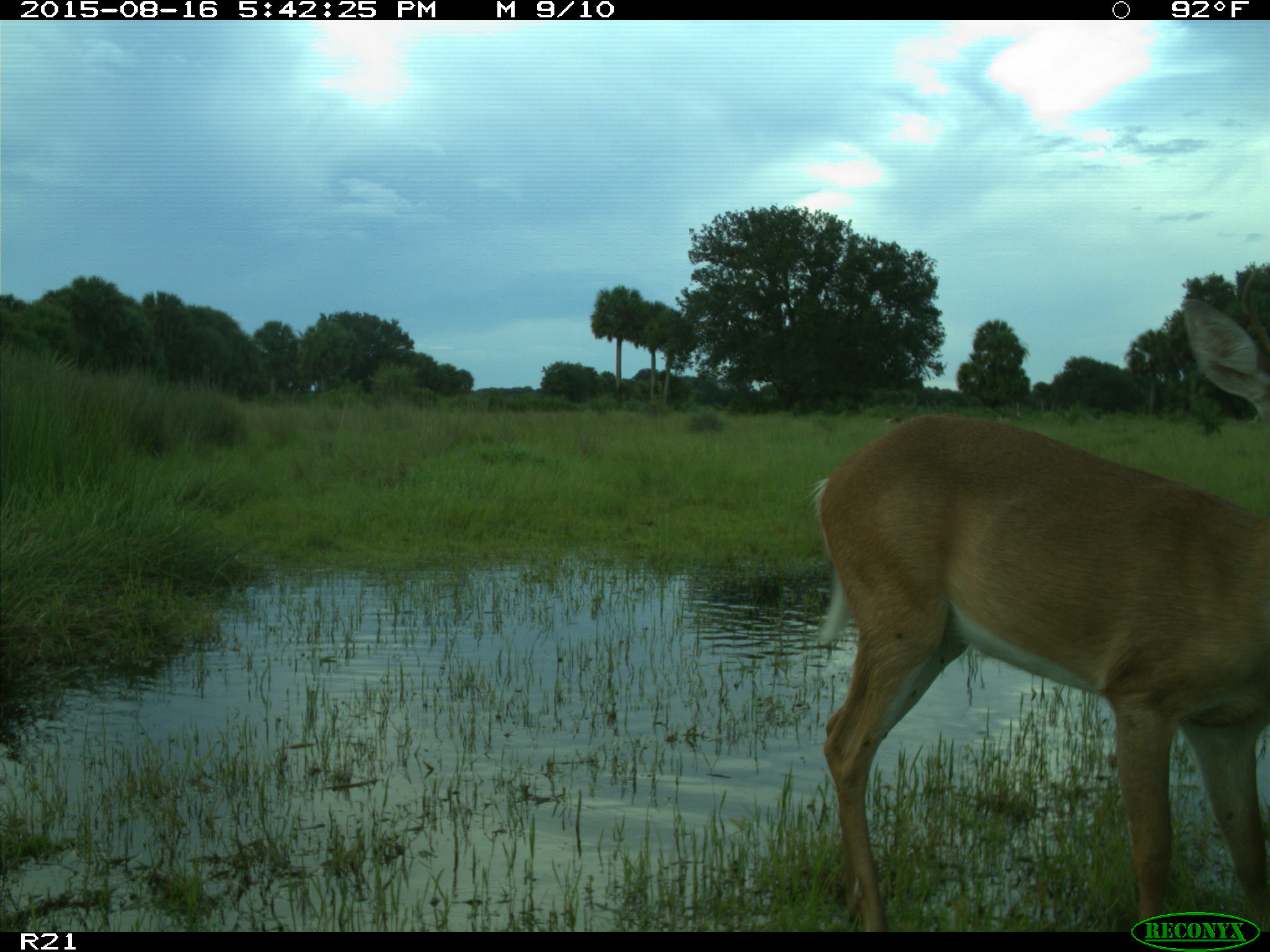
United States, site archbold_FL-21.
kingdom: Animalia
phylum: Chordata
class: Mammalia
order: Artiodactyla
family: Cervidae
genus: Odocoileus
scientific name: Odocoileus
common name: deer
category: unidentified deer